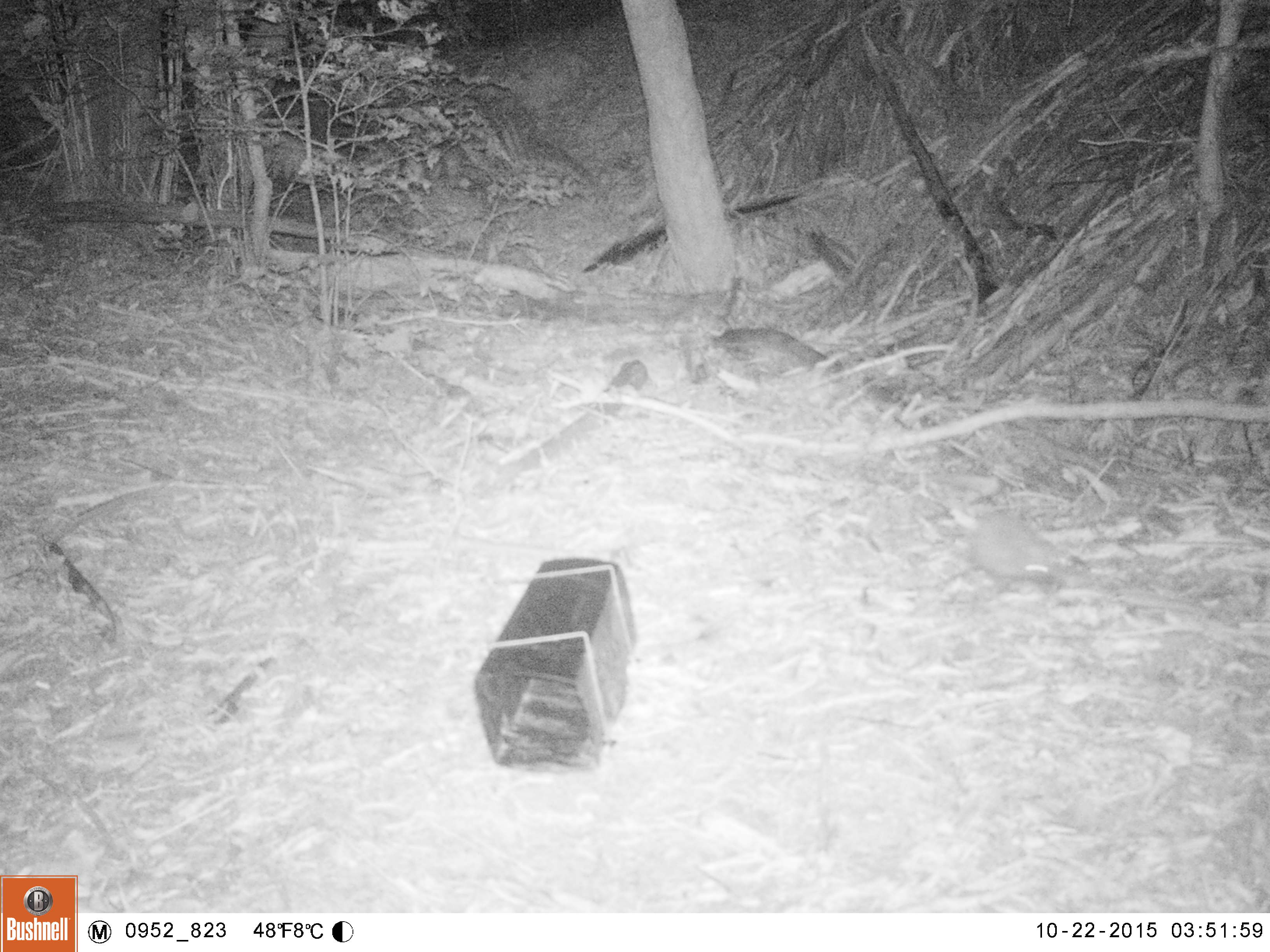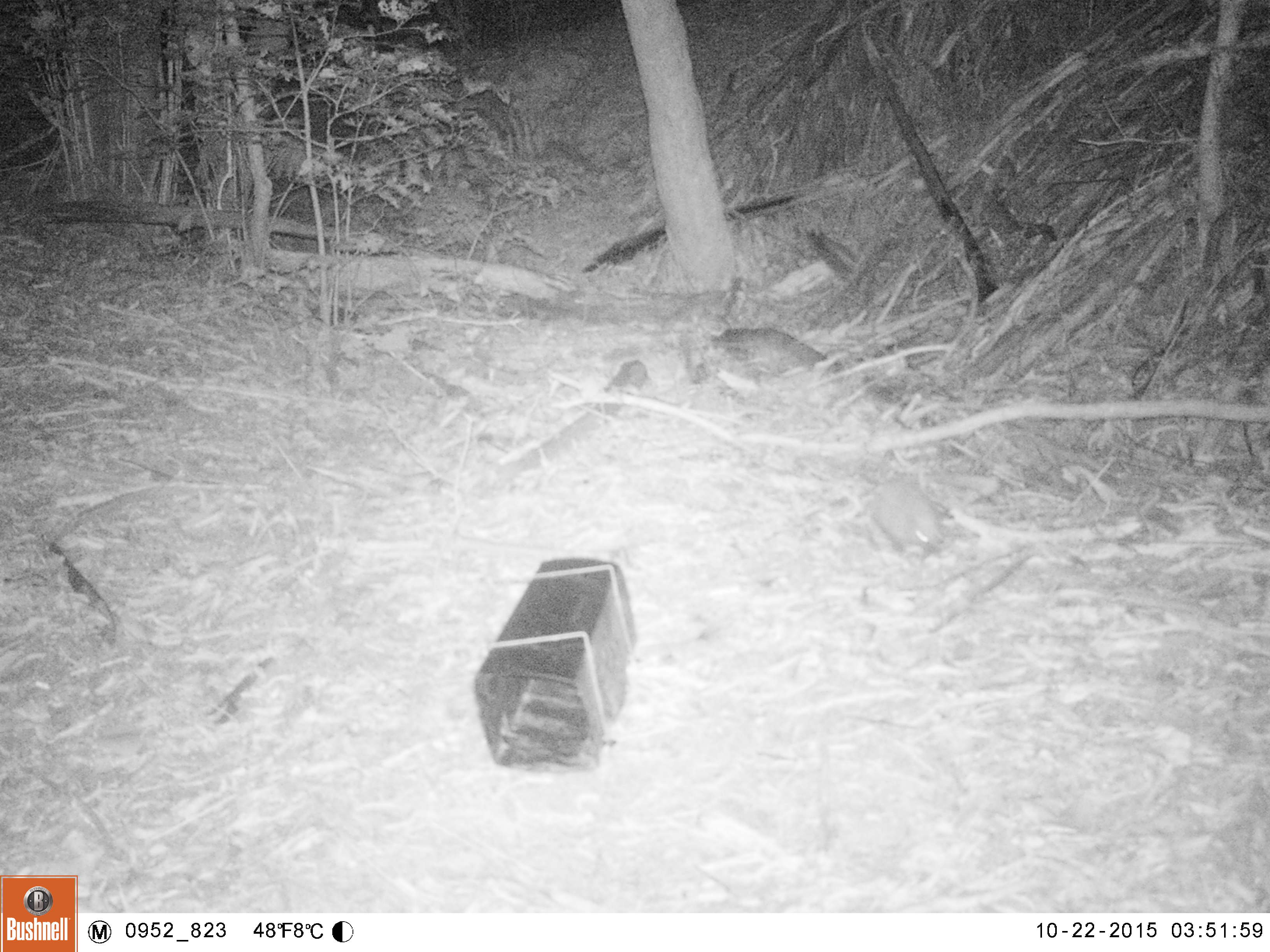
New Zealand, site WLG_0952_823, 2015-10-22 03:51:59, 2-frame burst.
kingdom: Animalia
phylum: Chordata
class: Mammalia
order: Eulipotyphla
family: Erinaceidae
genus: Erinaceus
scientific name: Erinaceus europaeus europaeus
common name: european hedgehog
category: hedgehog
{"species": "hedgehog (european hedgehog) (Erinaceus europaeus europaeus)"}